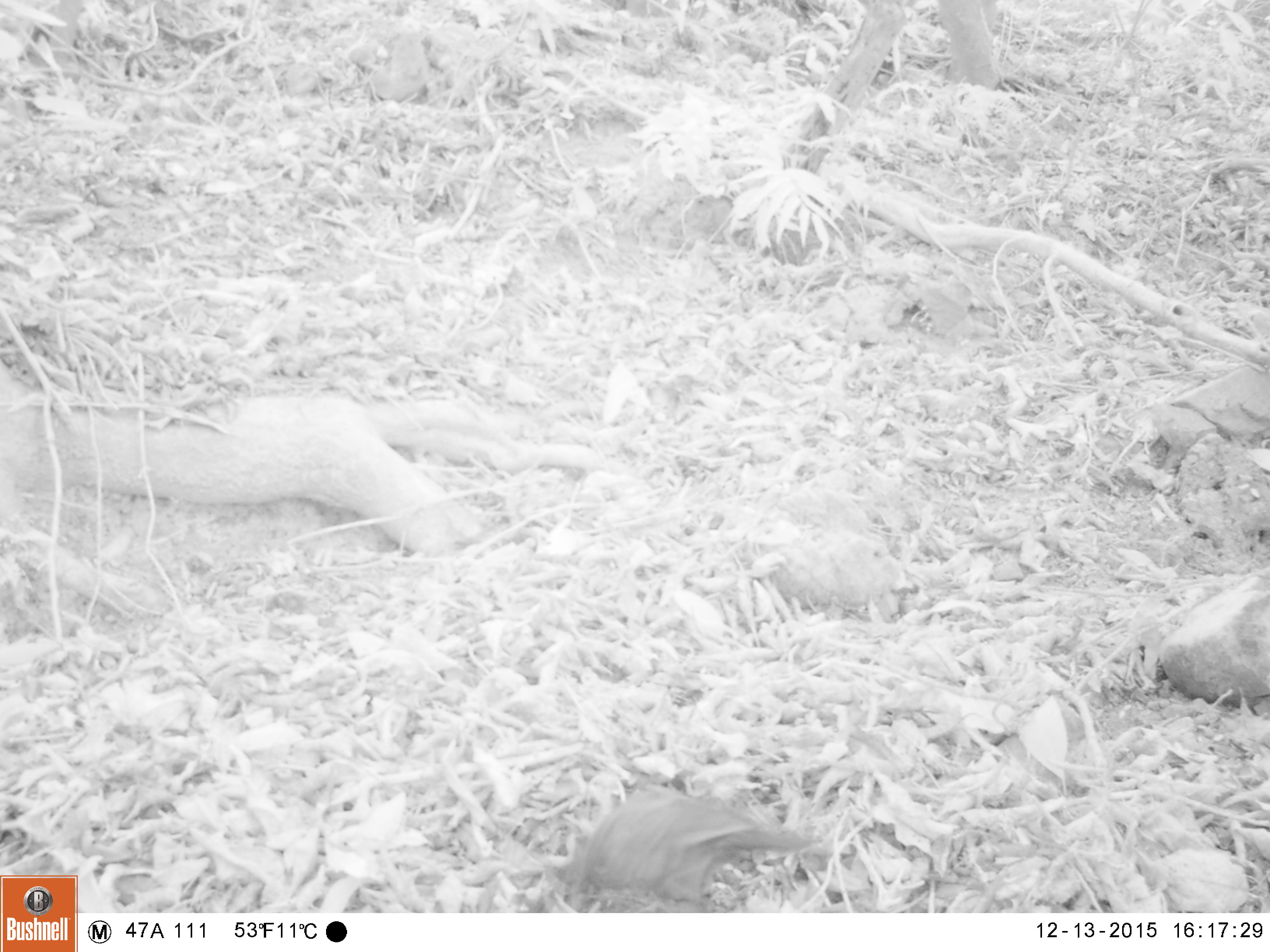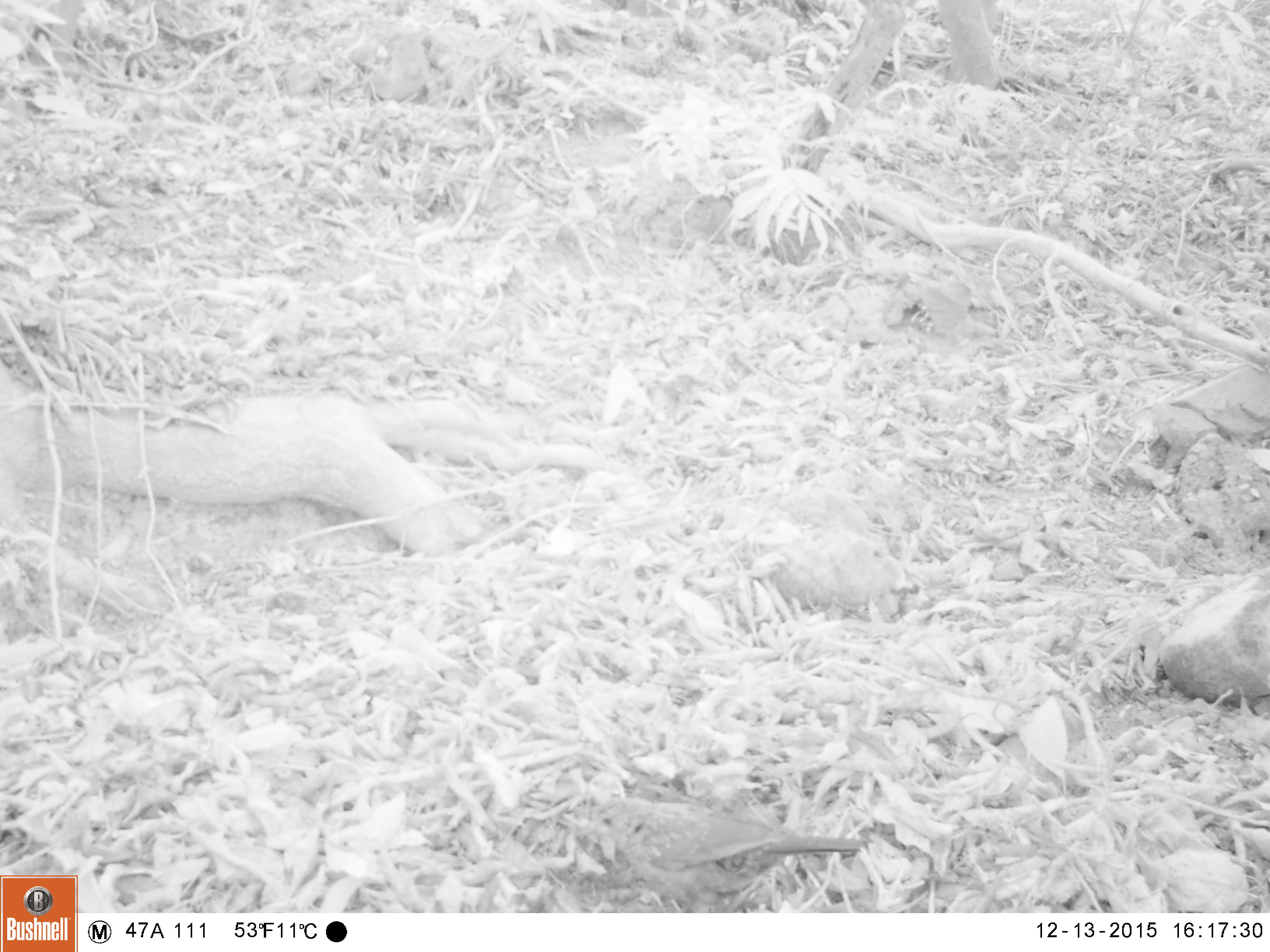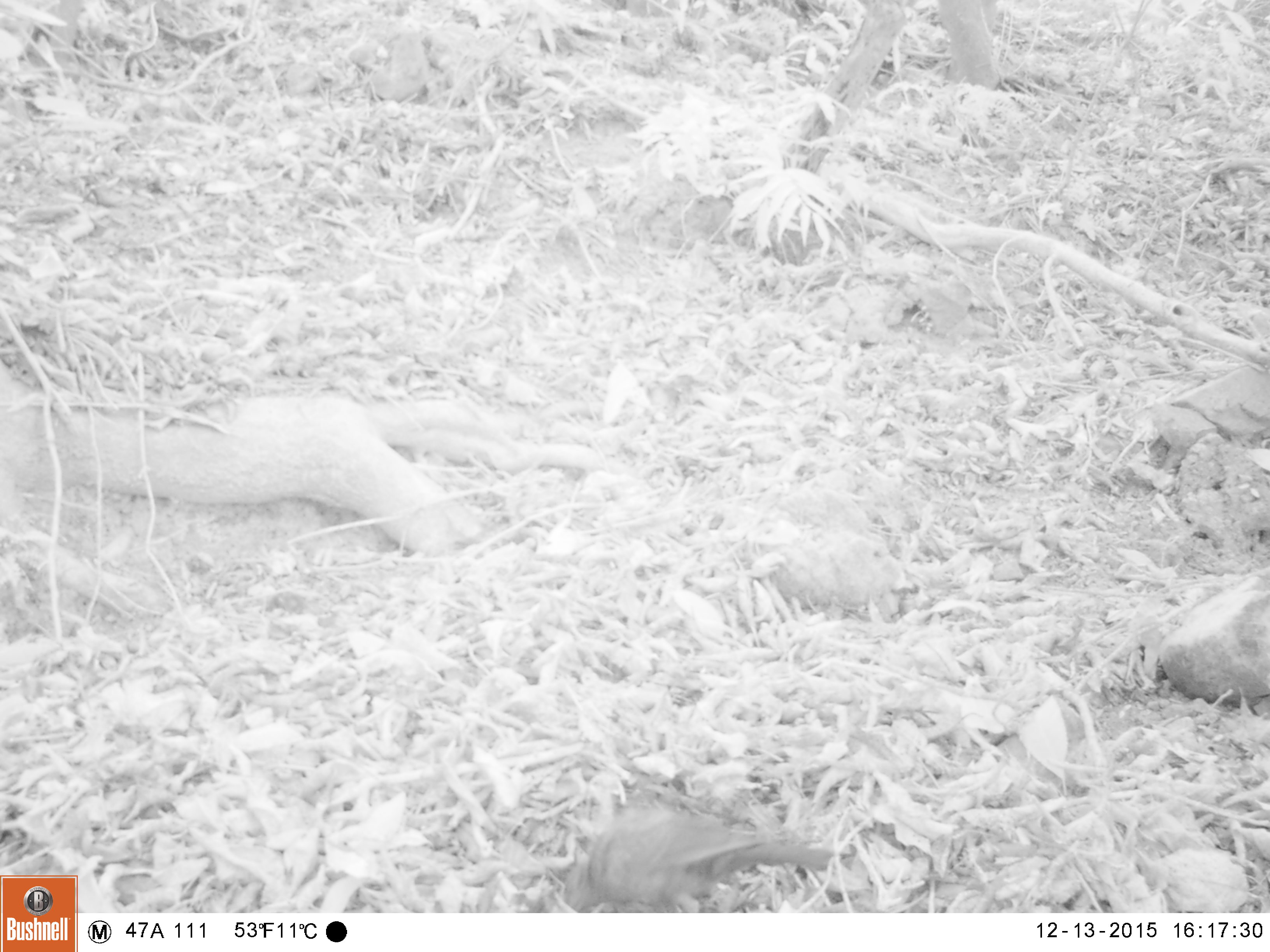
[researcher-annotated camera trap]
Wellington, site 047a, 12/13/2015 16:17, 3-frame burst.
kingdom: Animalia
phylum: Chordata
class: Aves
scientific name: Aves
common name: bird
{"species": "bird (Aves)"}